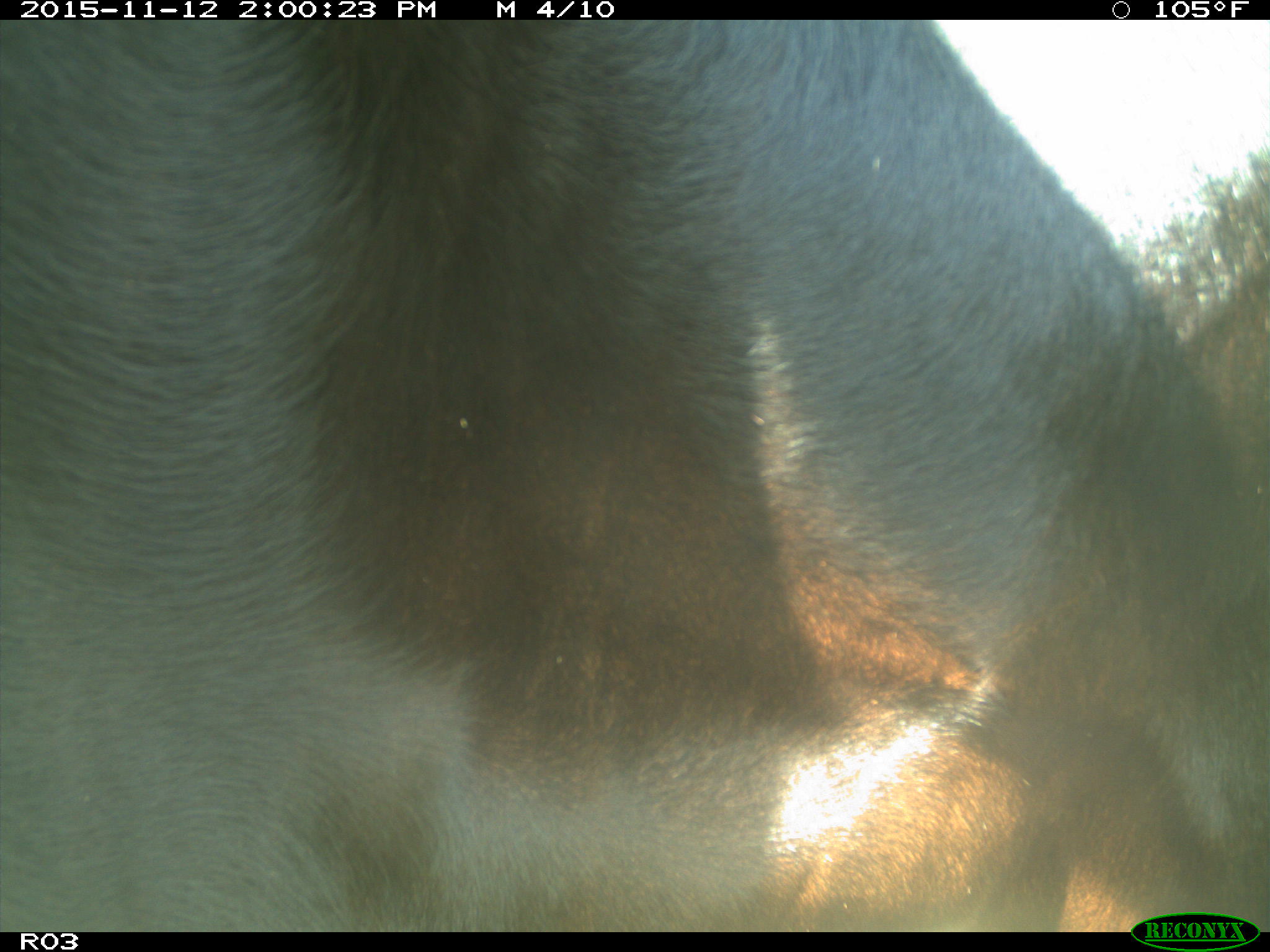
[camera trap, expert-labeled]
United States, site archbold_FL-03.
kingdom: Animalia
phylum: Chordata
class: Mammalia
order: Artiodactyla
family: Bovidae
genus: Bos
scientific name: Bos taurus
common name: domestic cow